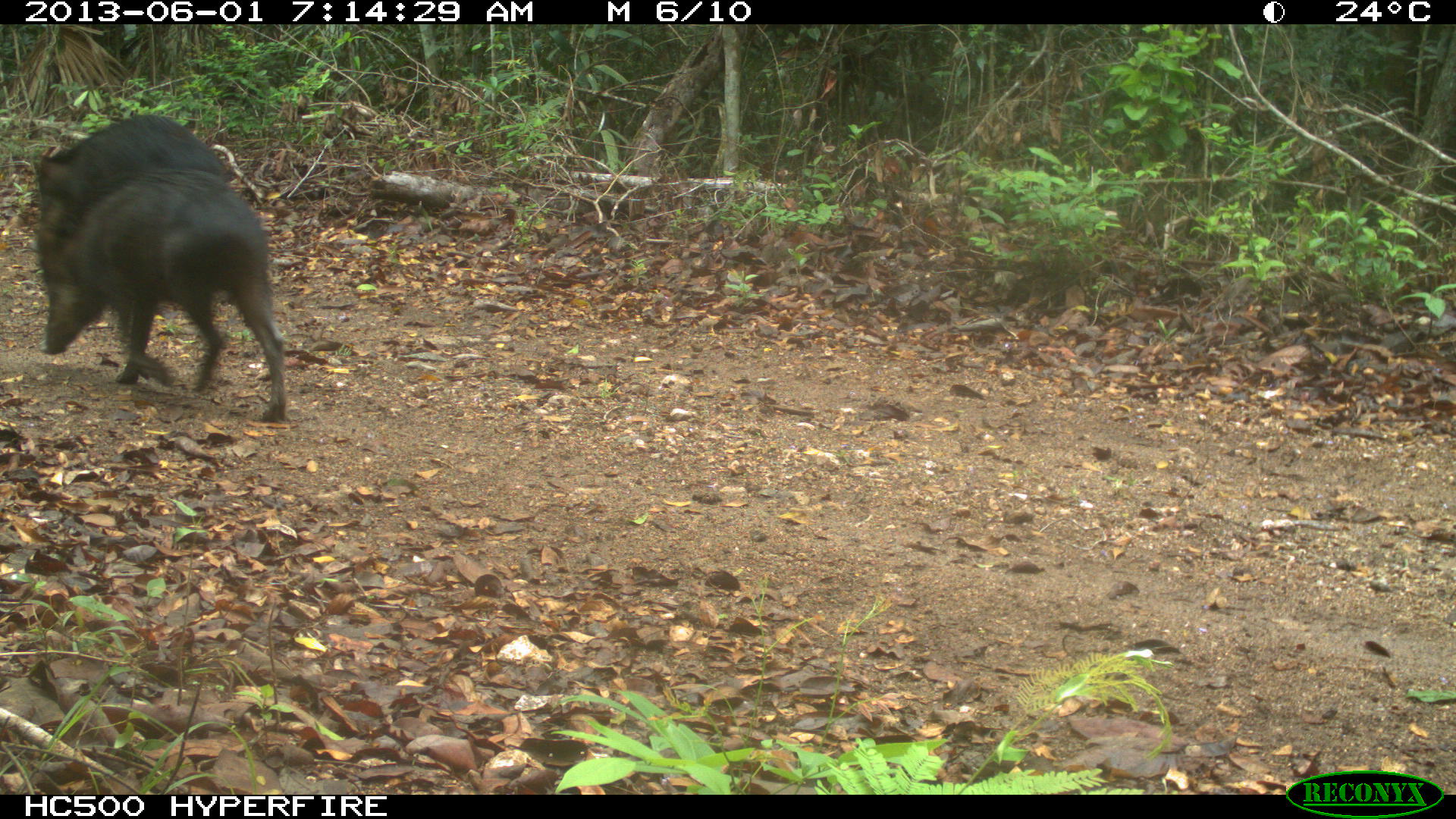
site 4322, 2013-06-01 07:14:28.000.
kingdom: Animalia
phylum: Chordata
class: Mammalia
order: Artiodactyla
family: Tayassuidae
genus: Tayassu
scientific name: Tayassu pecari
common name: white-lipped peccary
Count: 9.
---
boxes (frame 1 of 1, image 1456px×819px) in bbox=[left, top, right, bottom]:
tayassu pecari: bbox=[40, 166, 285, 419]; bbox=[35, 115, 230, 384]